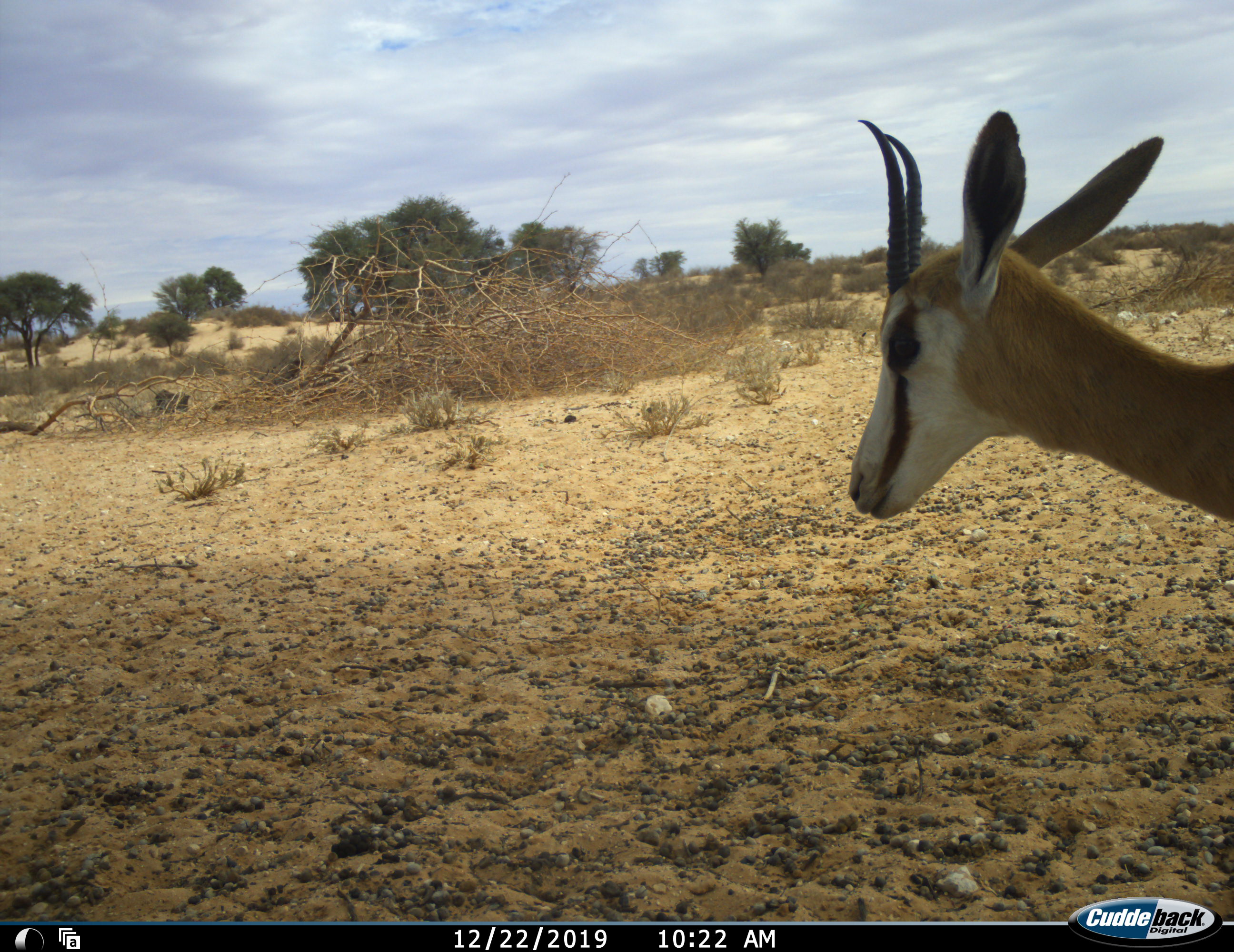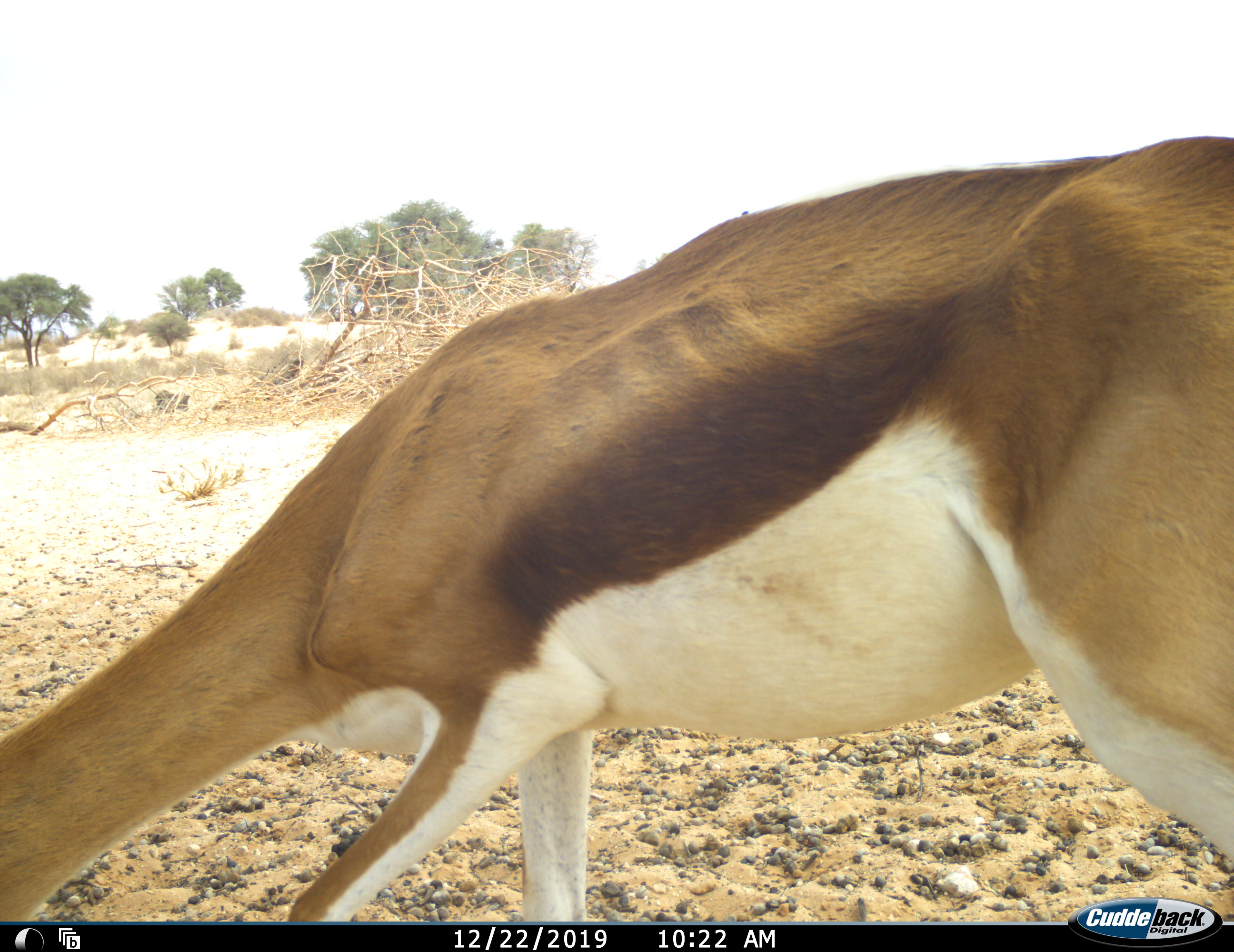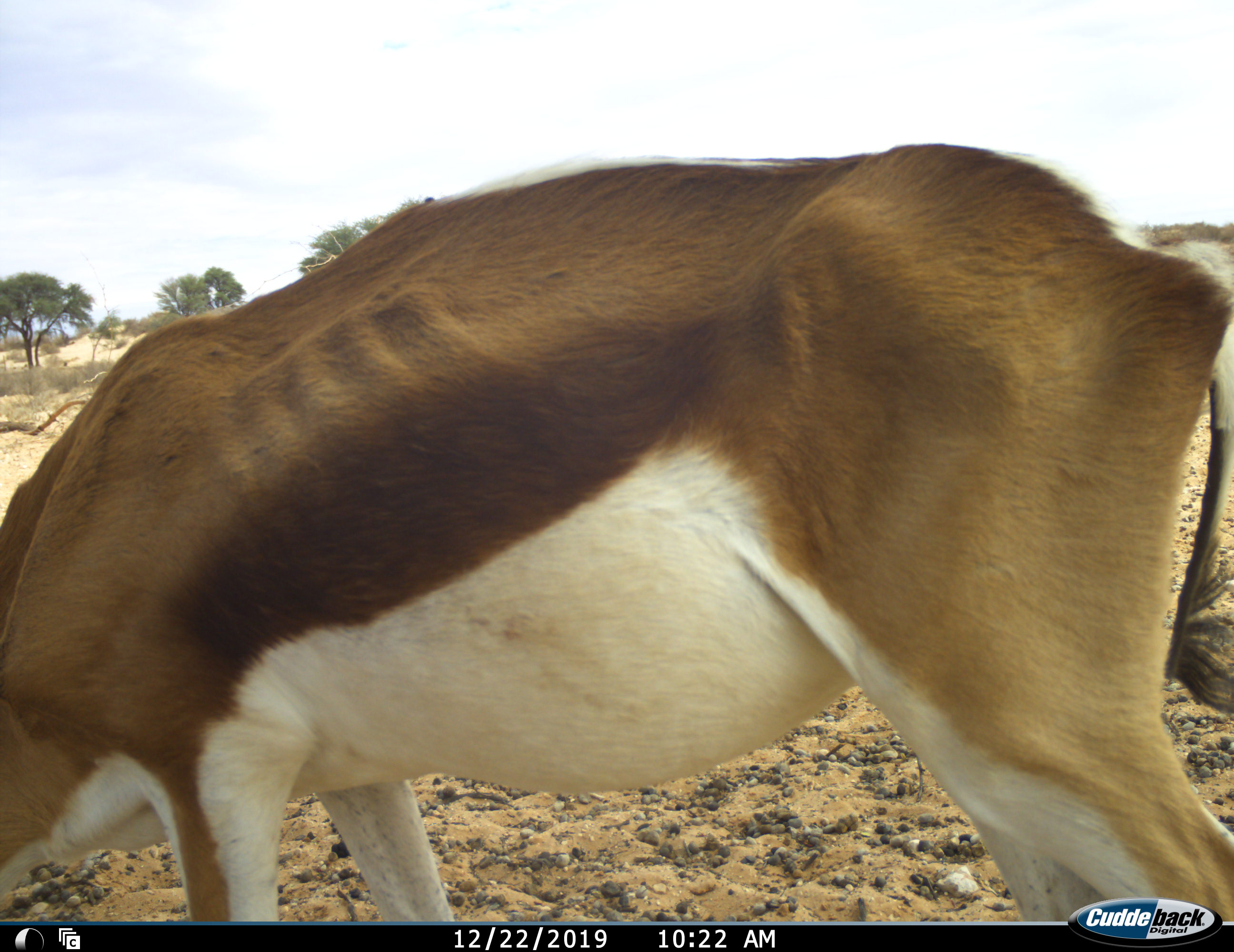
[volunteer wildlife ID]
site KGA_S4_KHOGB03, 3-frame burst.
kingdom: Animalia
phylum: Chordata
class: Mammalia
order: Artiodactyla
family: Bovidae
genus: Antidorcas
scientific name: Antidorcas marsupialis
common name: springbok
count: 1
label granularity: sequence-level